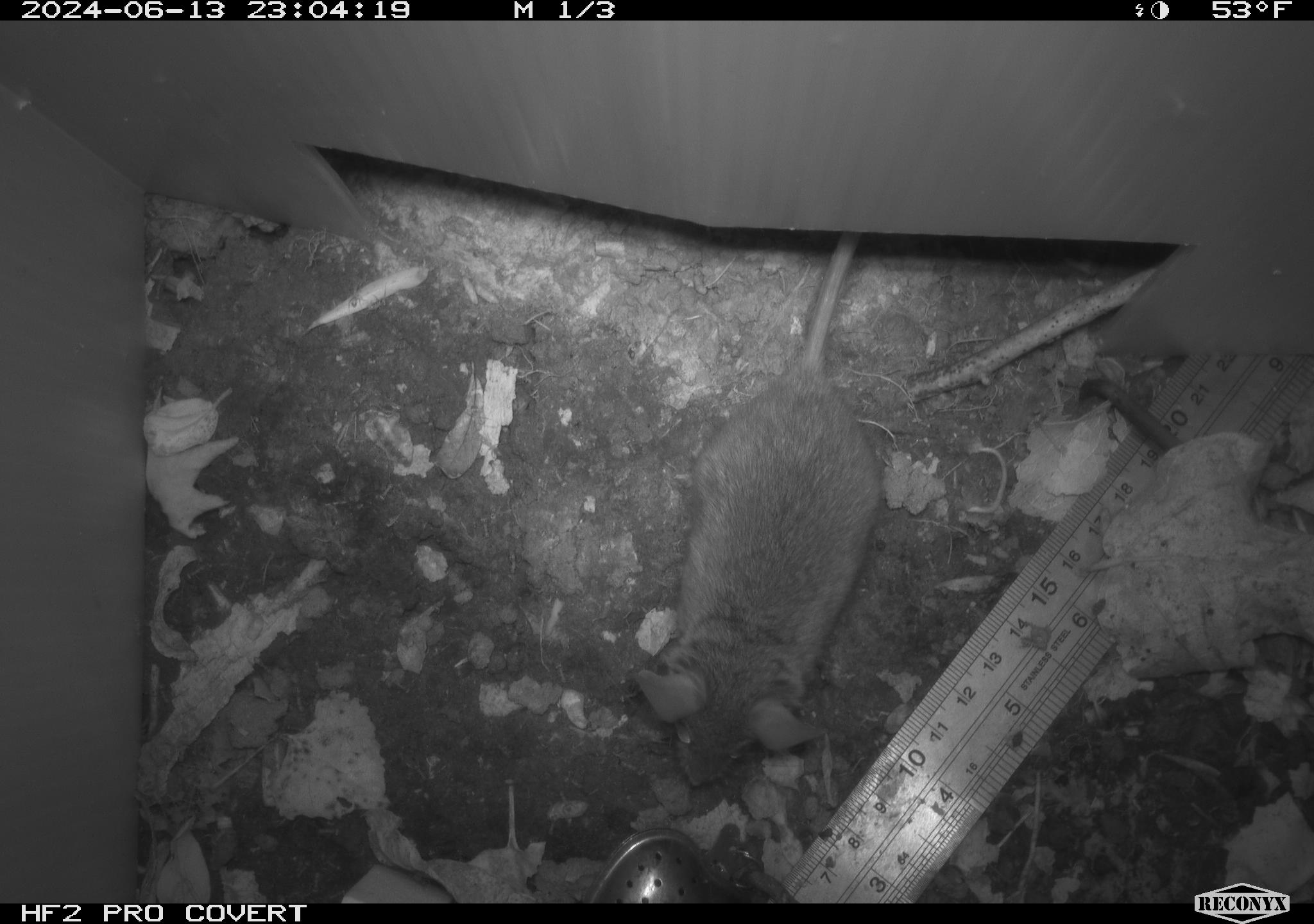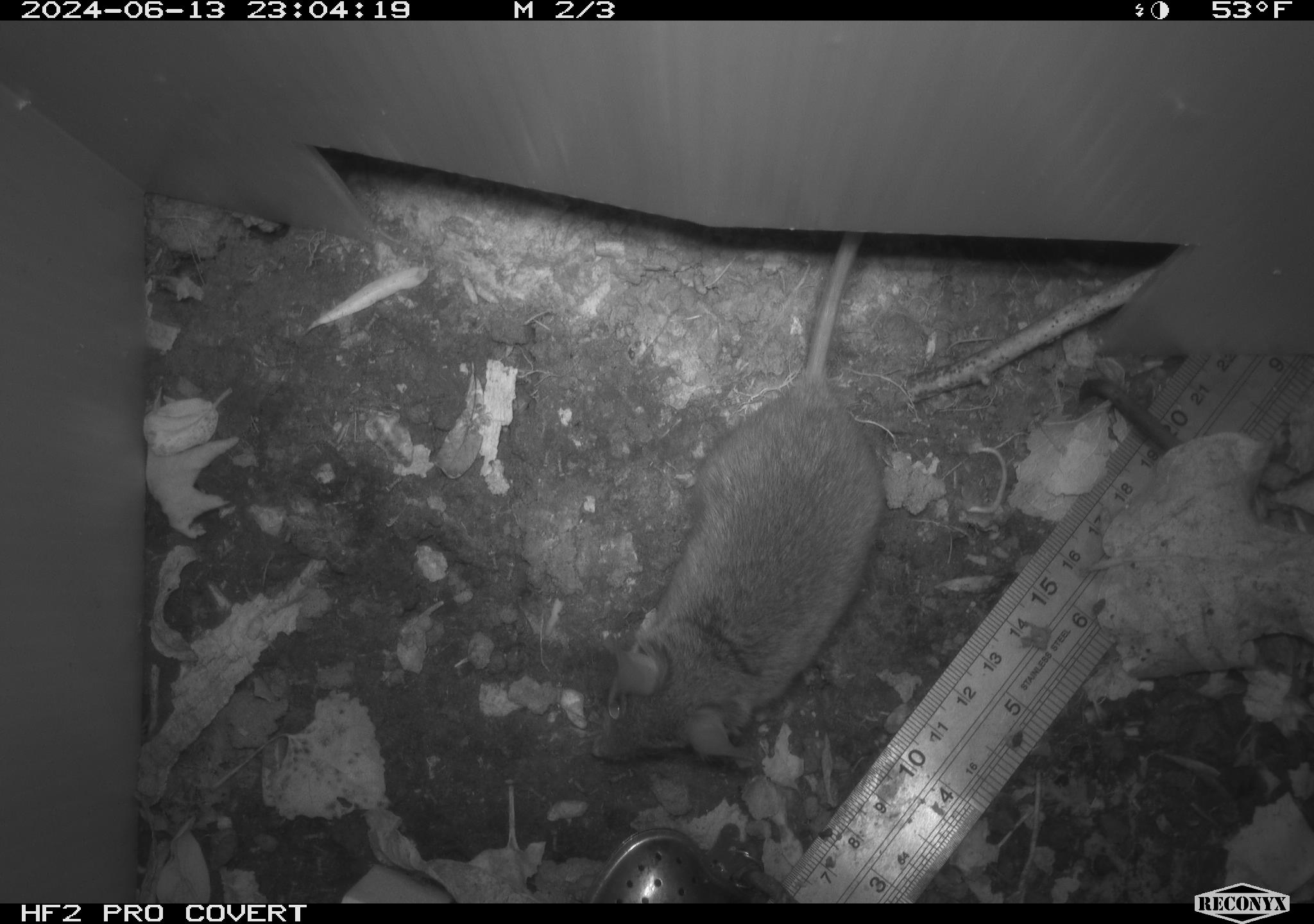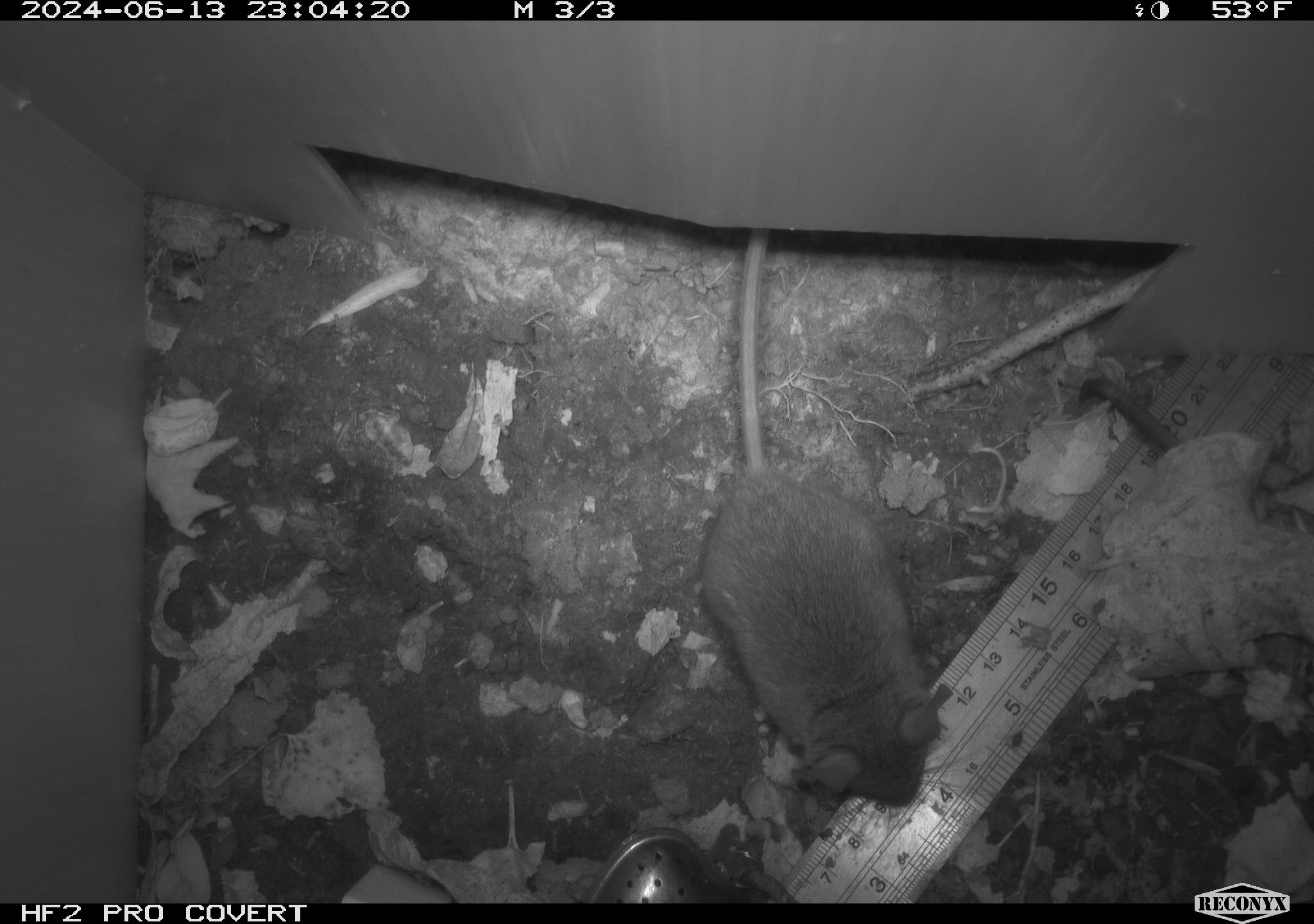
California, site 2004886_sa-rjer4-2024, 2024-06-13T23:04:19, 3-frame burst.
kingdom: Animalia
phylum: Chordata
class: Mammalia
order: Rodentia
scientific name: Rodentia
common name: mouse species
Mouse species (Rodentia).